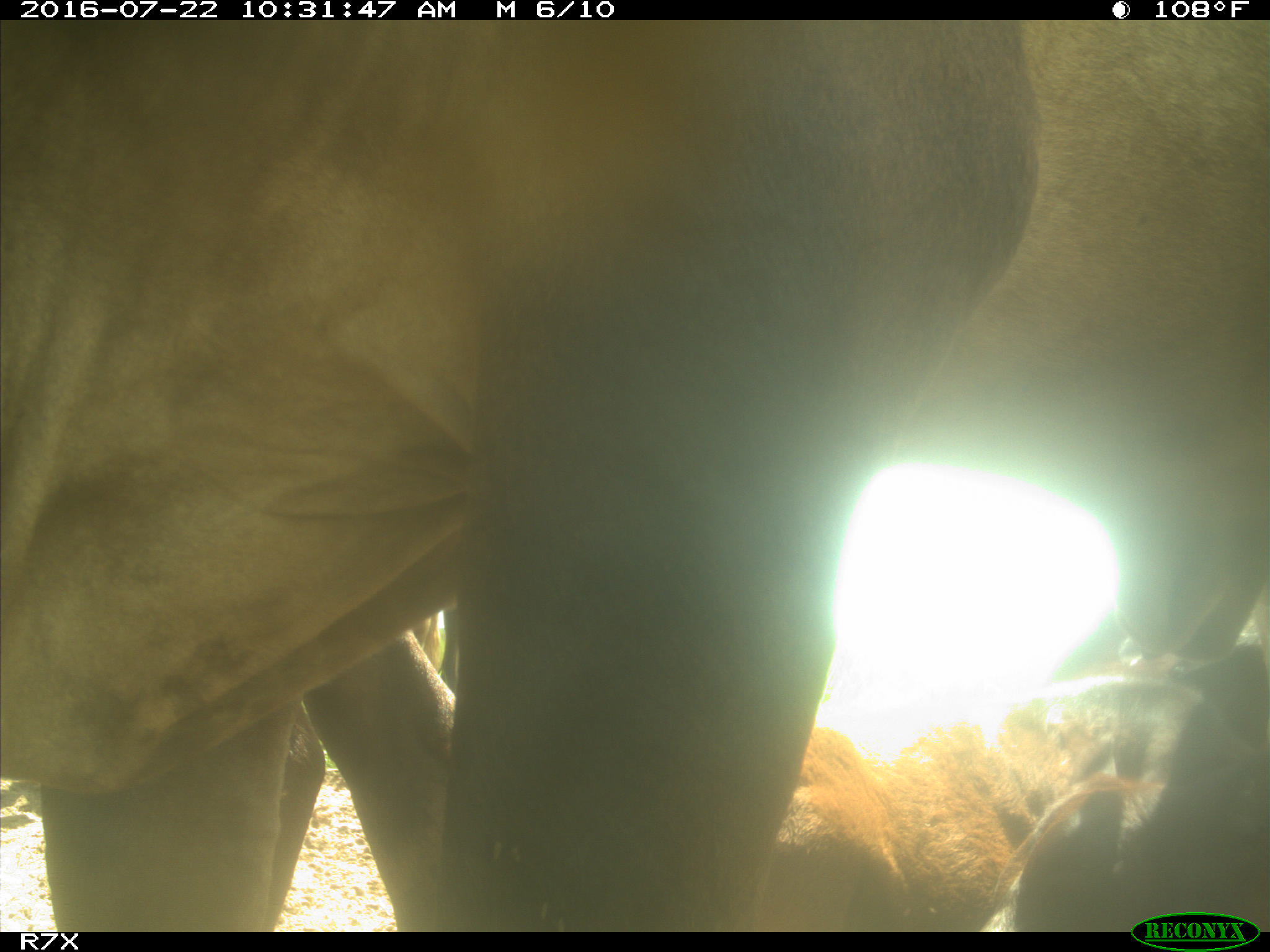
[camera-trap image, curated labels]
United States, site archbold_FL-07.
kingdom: Animalia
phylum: Chordata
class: Mammalia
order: Artiodactyla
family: Bovidae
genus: Bos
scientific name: Bos taurus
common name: domestic cow